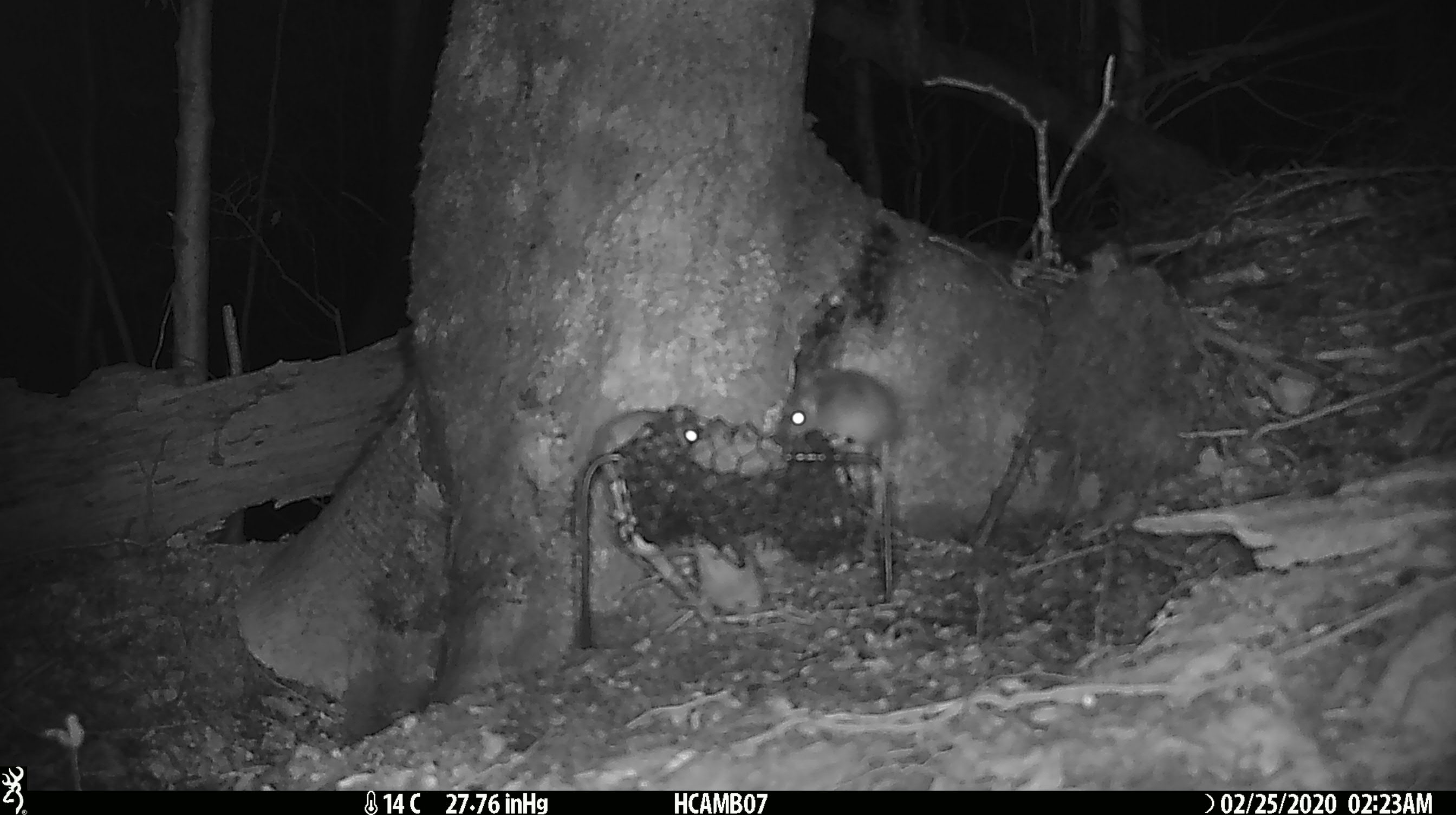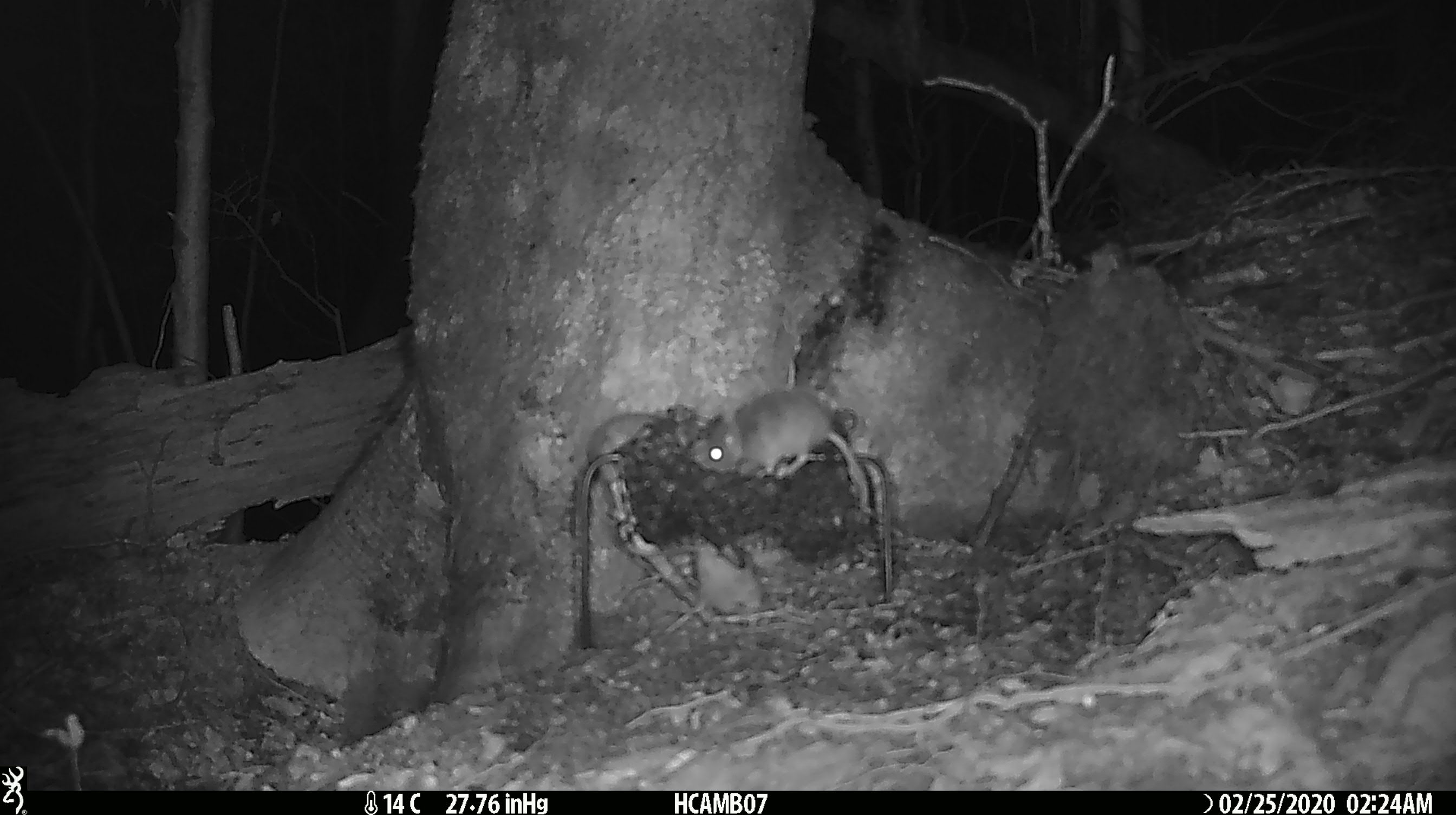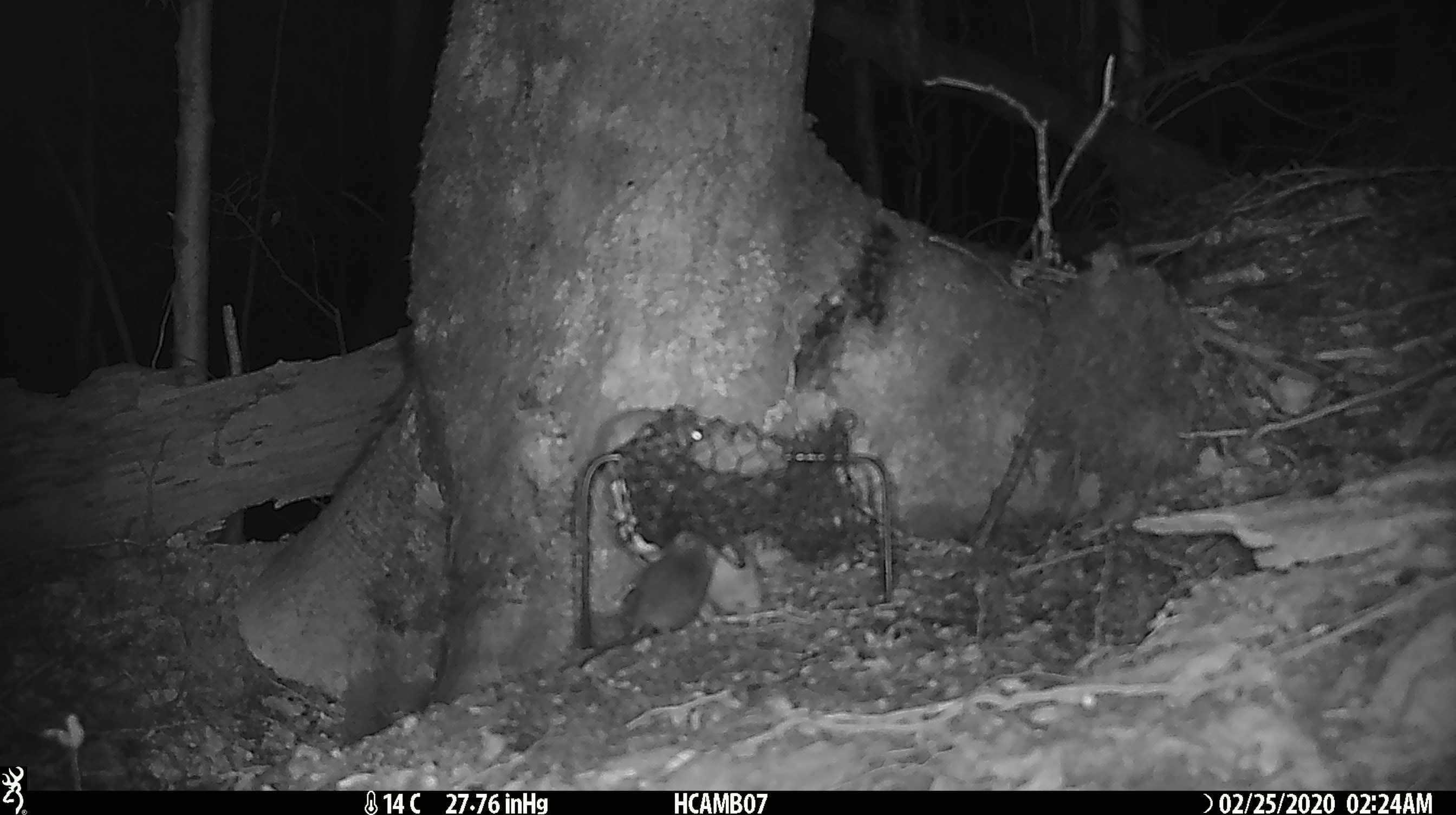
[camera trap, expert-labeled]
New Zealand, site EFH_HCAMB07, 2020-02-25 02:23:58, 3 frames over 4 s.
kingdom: Animalia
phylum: Chordata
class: Mammalia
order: Rodentia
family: Muridae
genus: Mus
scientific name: Mus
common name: mouse